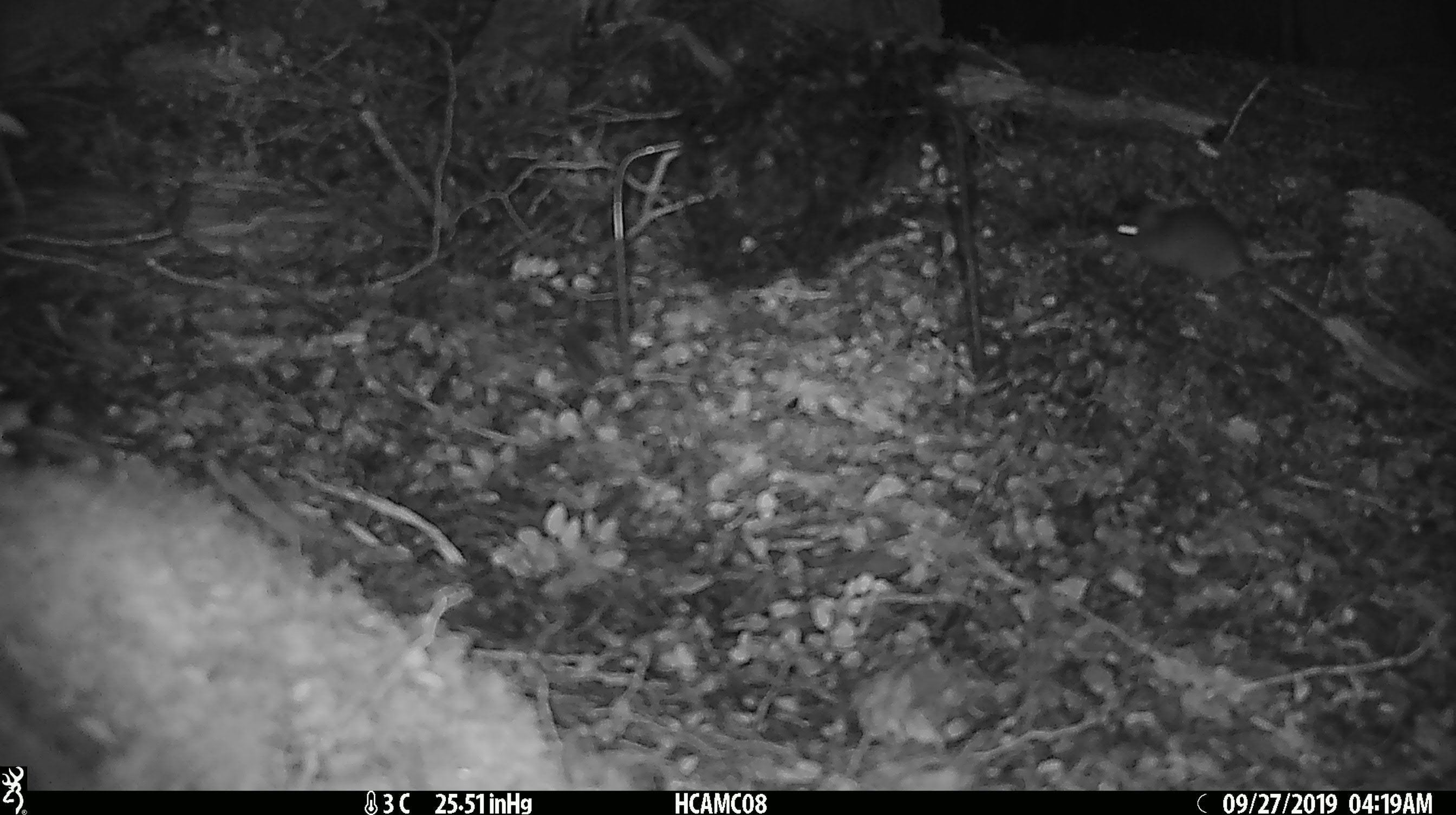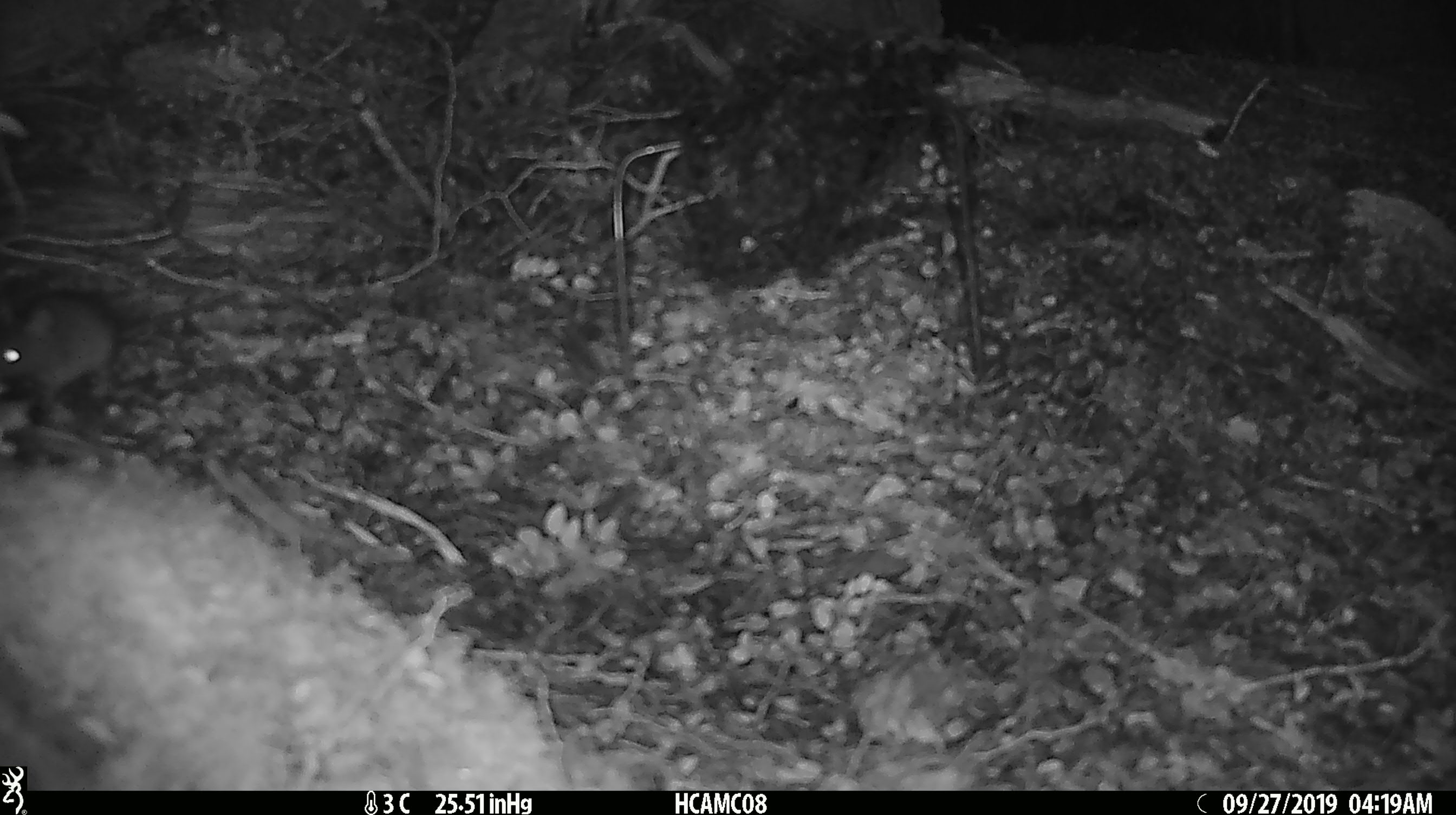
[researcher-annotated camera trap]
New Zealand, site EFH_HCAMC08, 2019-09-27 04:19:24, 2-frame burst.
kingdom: Animalia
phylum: Chordata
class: Mammalia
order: Rodentia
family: Muridae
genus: Mus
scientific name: Mus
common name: mouse